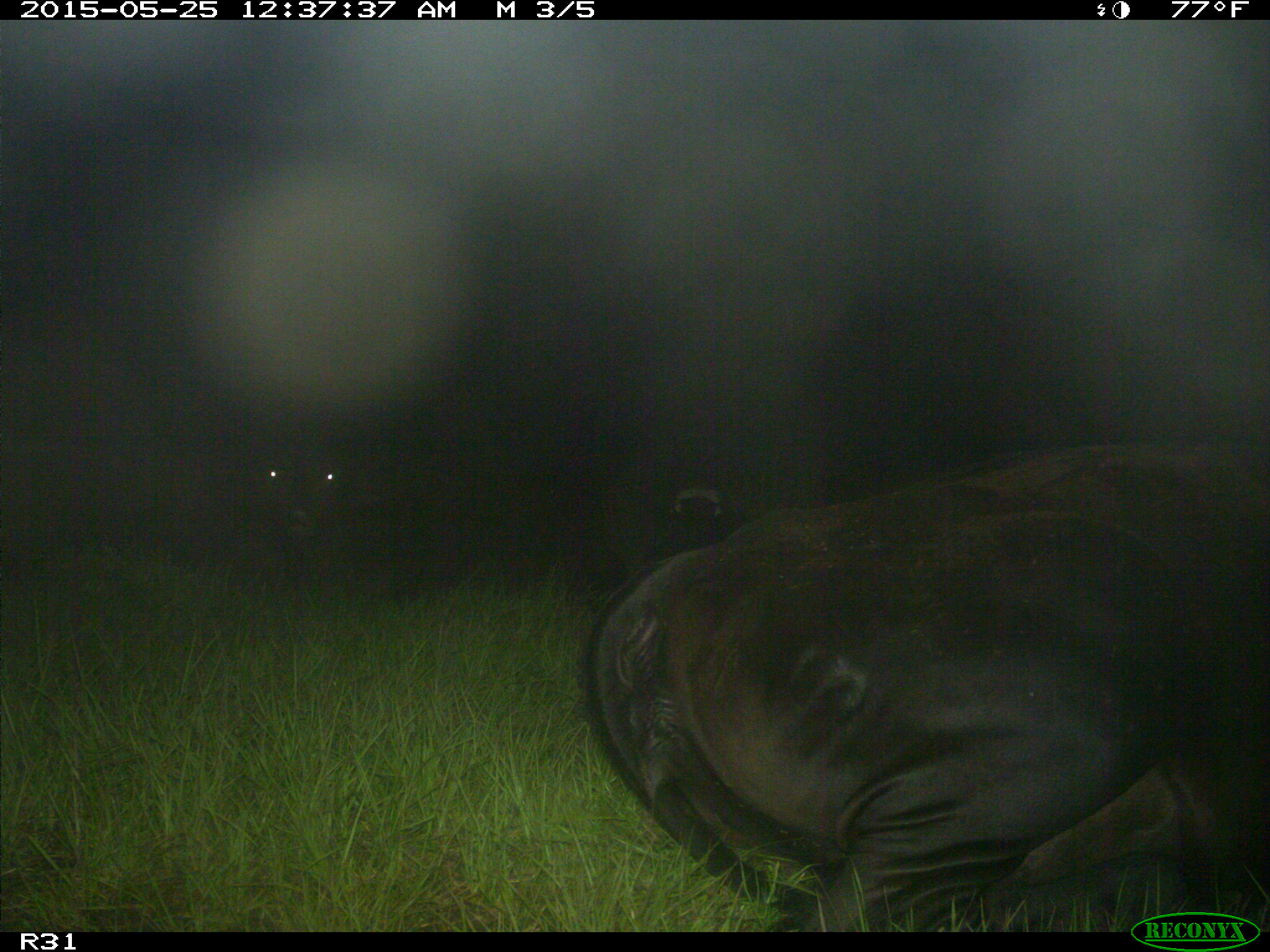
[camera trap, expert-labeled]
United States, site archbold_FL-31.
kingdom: Animalia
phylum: Chordata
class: Mammalia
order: Artiodactyla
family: Bovidae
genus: Bos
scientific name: Bos taurus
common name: domestic cow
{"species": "Bos taurus (domestic cow)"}